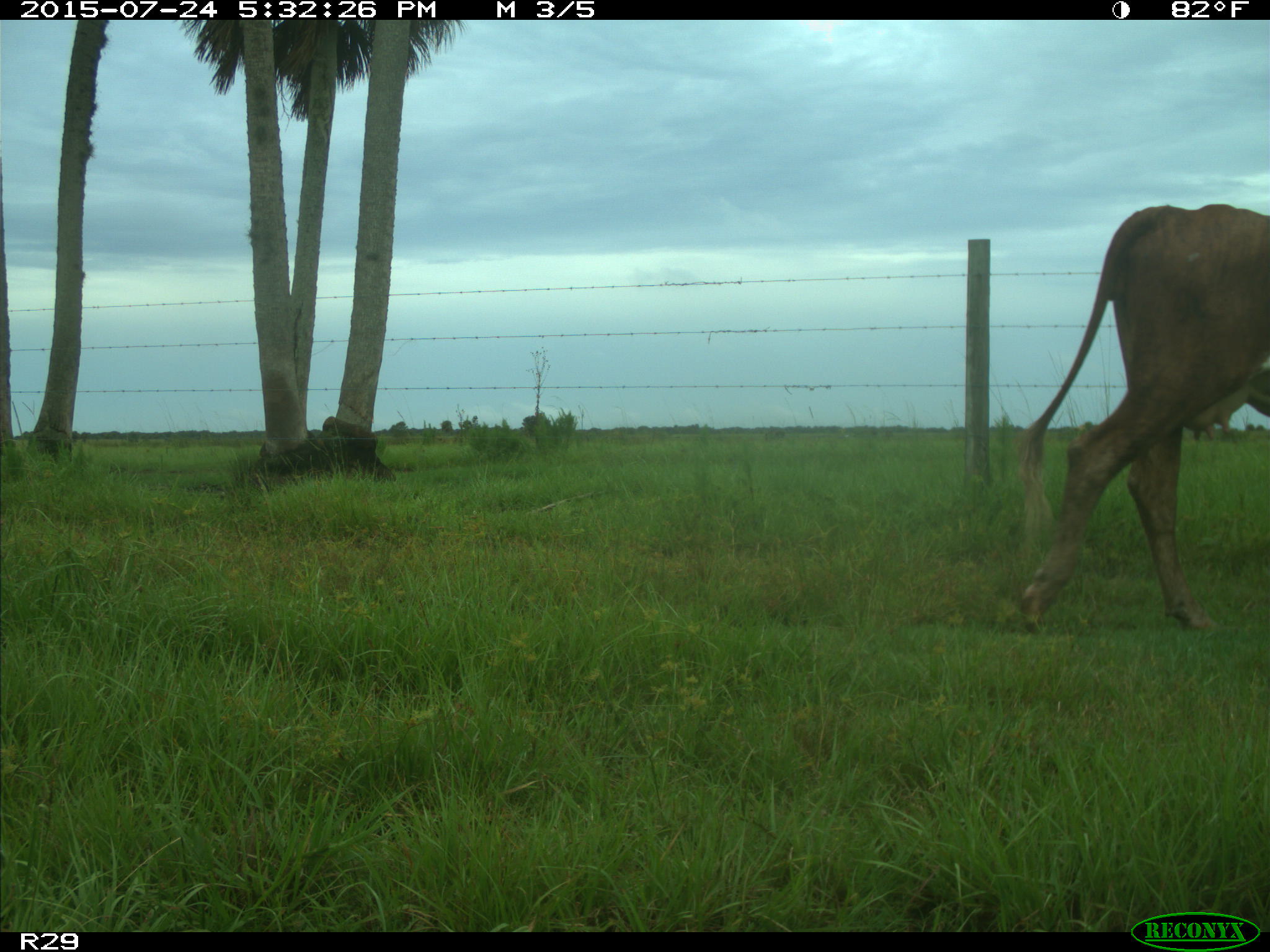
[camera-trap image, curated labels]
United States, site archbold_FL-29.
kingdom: Animalia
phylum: Chordata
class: Mammalia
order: Artiodactyla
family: Bovidae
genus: Bos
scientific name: Bos taurus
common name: domestic cow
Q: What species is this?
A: Bos taurus (domestic cow).